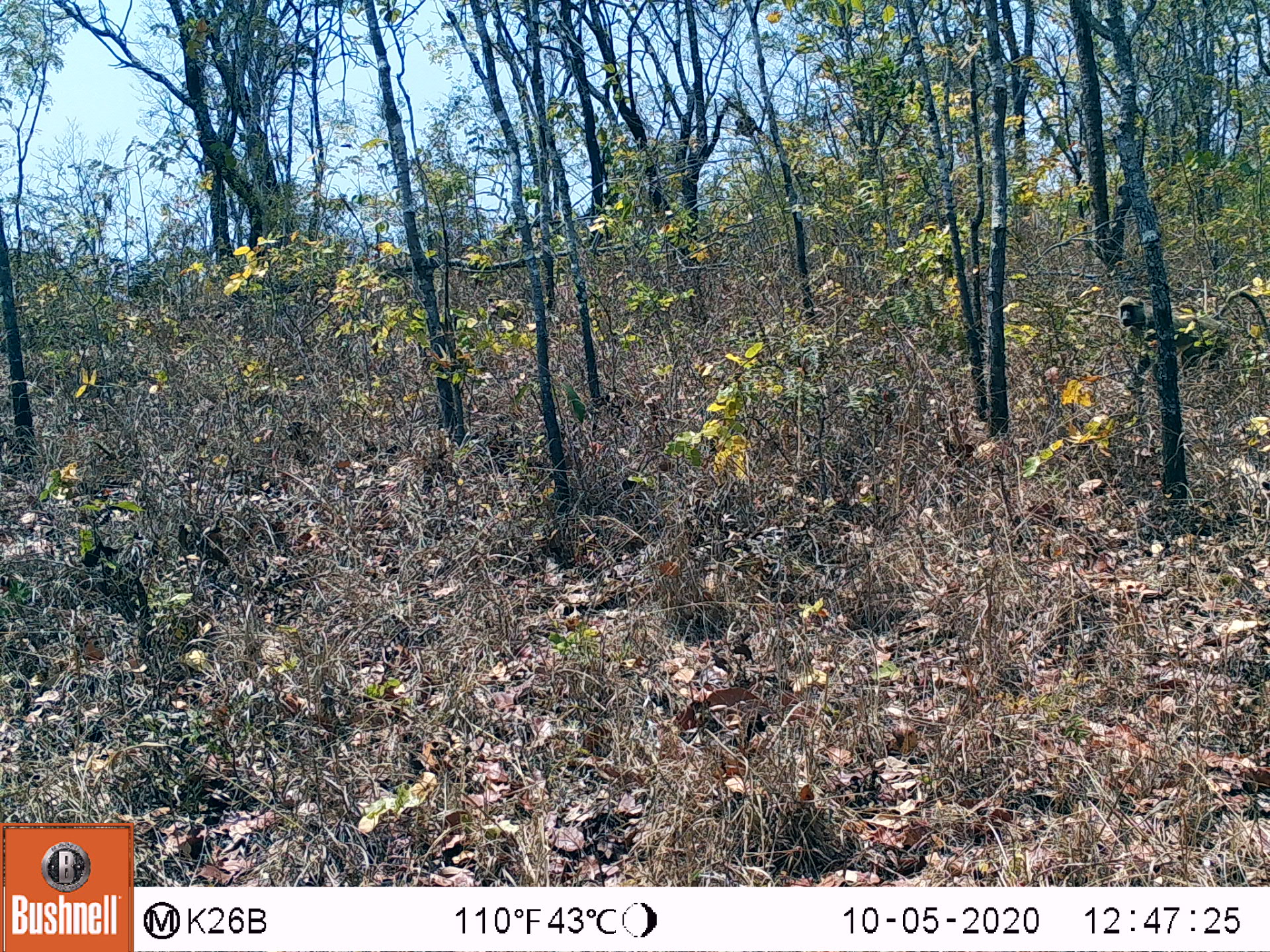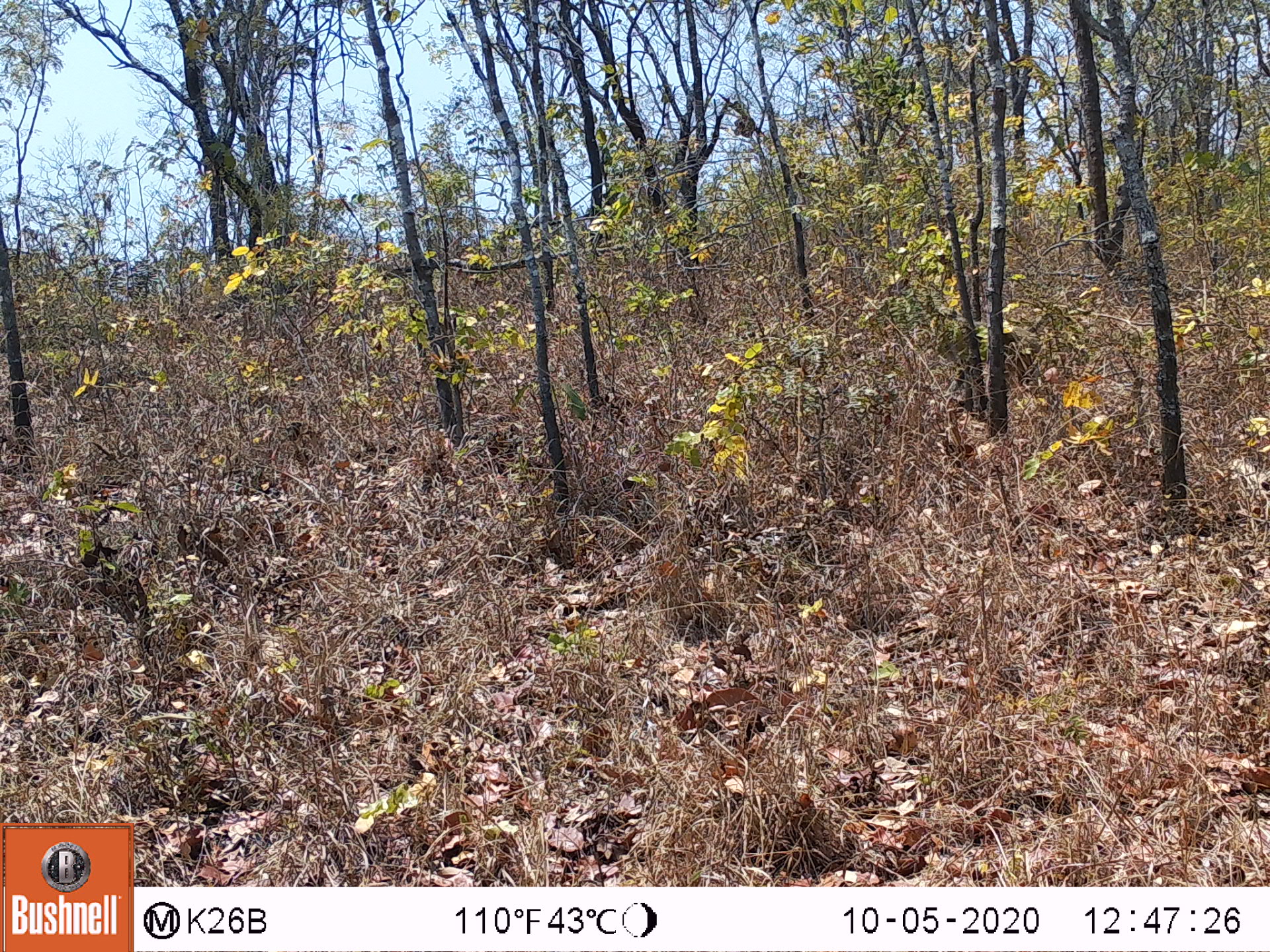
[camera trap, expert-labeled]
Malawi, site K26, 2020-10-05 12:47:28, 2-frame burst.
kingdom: Animalia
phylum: Chordata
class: Mammalia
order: Primates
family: Cercopithecidae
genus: Papio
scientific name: Papio cynocephalus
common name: yellow baboon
Yellow baboon (Papio cynocephalus), count 1.